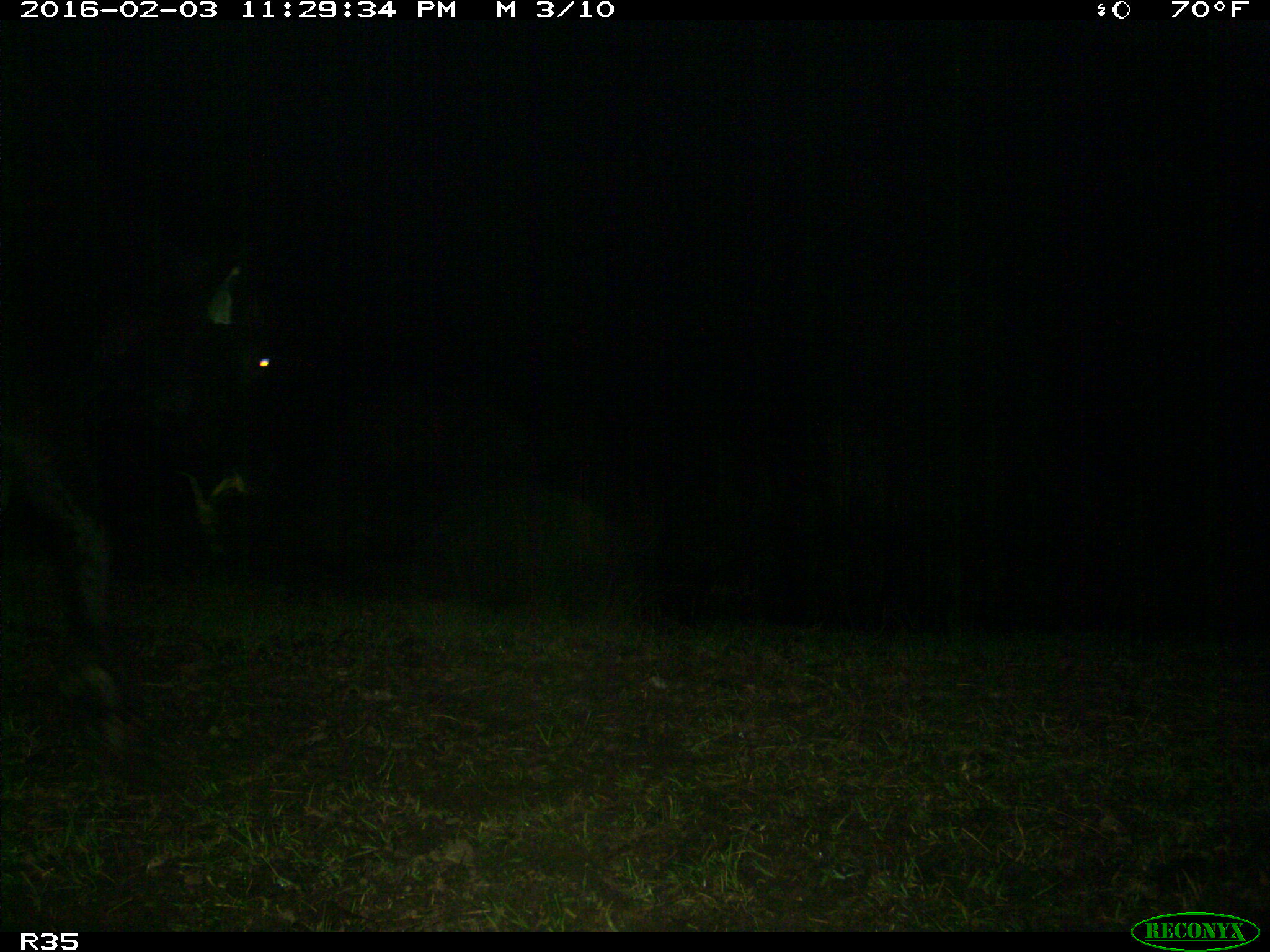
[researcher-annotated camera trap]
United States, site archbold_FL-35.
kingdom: Animalia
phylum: Chordata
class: Mammalia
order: Artiodactyla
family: Bovidae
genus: Bos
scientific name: Bos taurus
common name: domestic cow